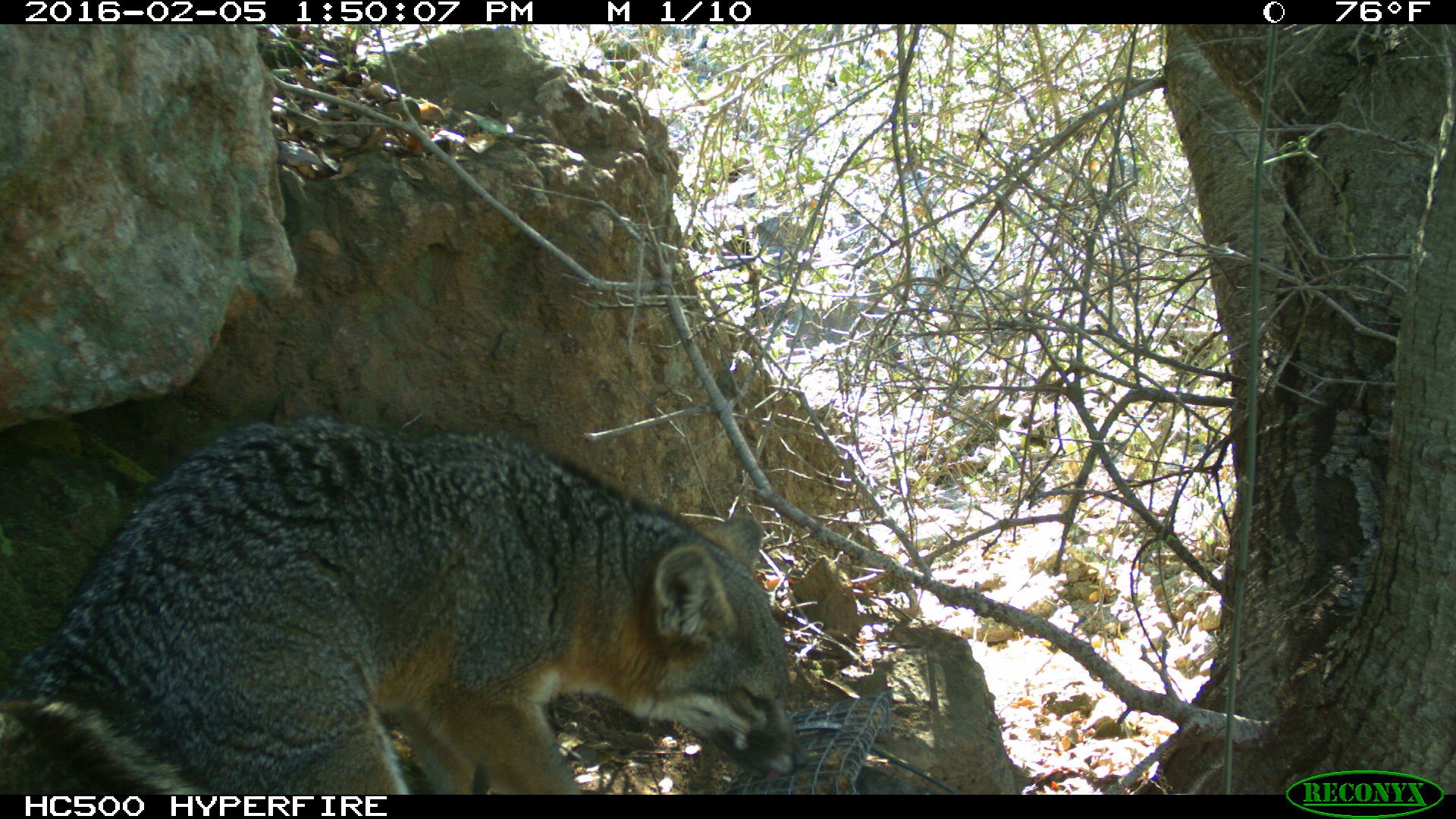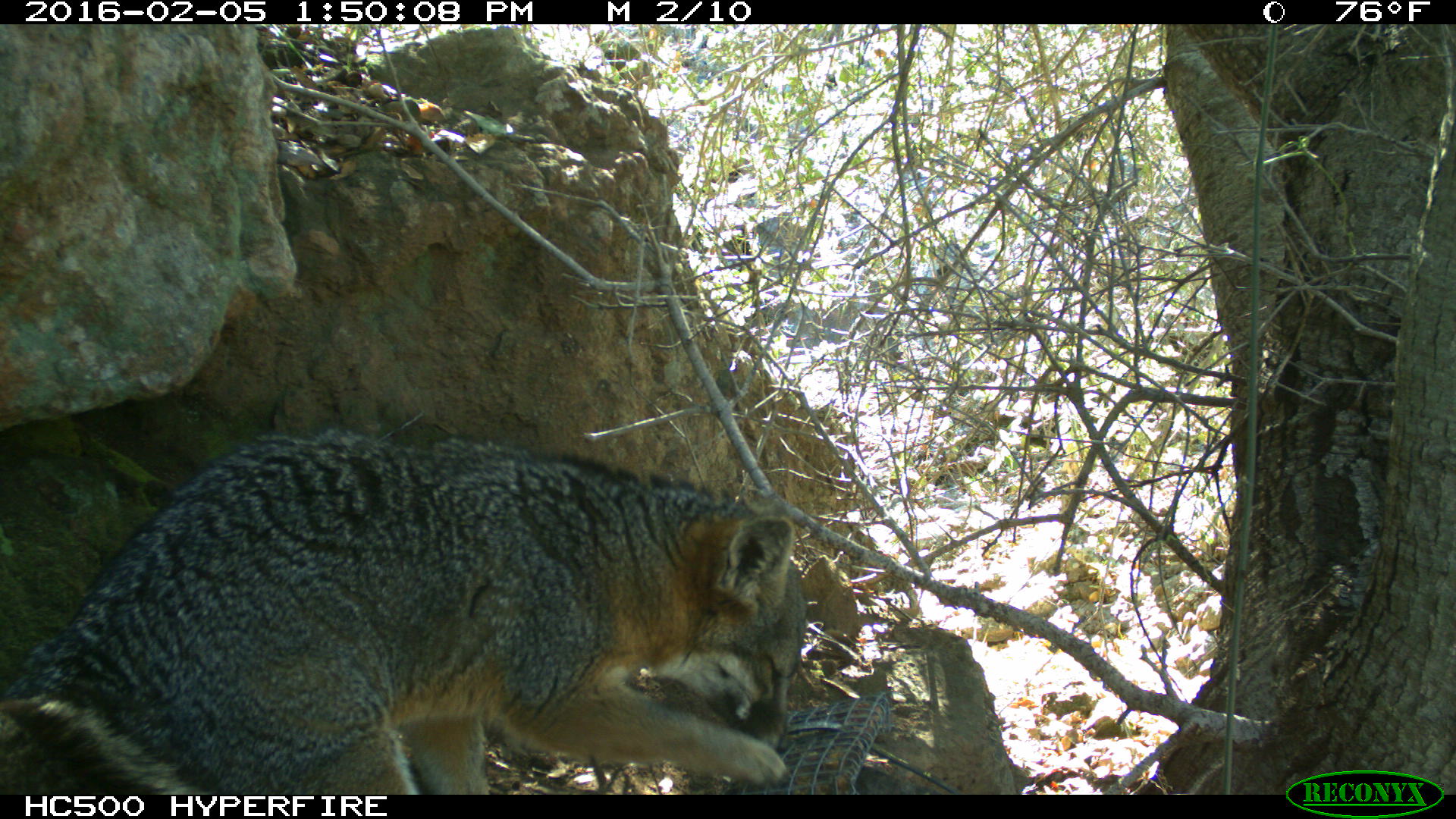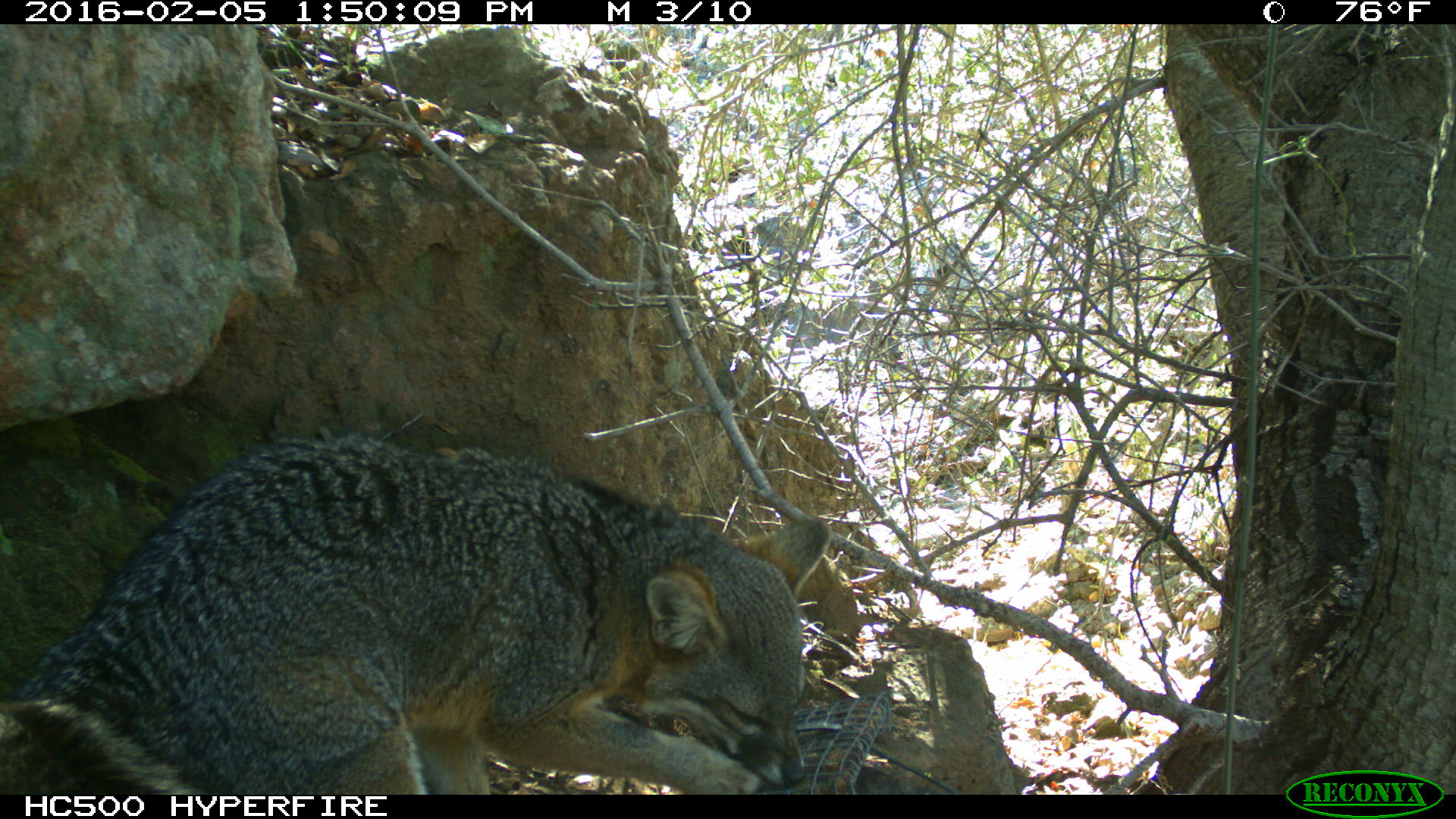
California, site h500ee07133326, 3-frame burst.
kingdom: Animalia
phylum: Chordata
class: Mammalia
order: Carnivora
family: Canidae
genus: Urocyon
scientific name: Urocyon littoralis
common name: island fox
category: fox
Fox (island fox) (Urocyon littoralis).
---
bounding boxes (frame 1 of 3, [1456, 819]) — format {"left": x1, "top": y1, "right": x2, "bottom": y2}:
fox: {"left": 0, "top": 415, "right": 808, "bottom": 794}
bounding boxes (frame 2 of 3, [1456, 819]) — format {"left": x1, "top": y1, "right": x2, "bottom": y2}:
fox: {"left": 0, "top": 423, "right": 802, "bottom": 794}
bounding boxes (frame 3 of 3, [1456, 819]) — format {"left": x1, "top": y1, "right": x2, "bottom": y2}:
fox: {"left": 0, "top": 433, "right": 832, "bottom": 794}